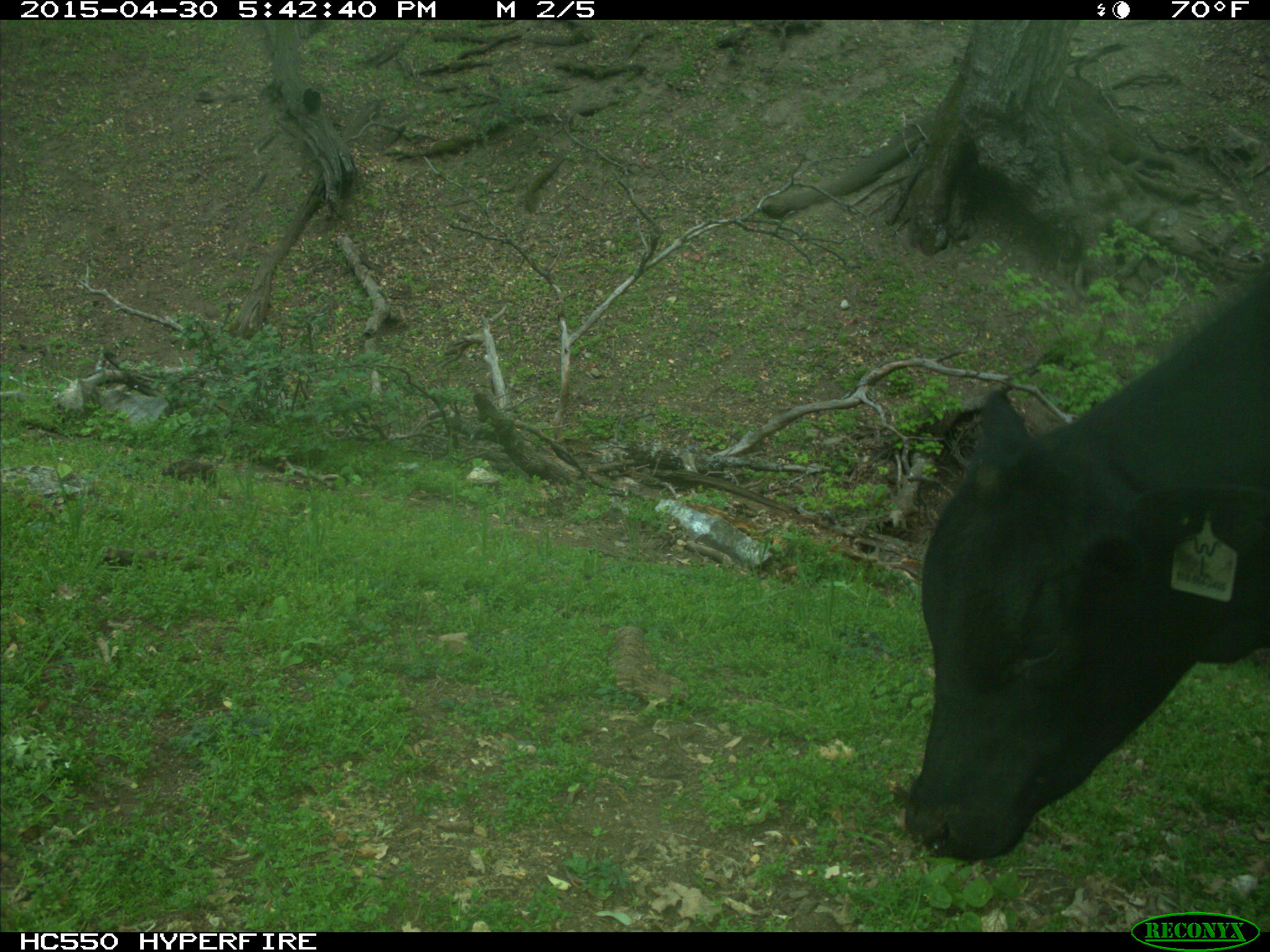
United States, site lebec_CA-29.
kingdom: Animalia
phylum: Chordata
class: Mammalia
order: Artiodactyla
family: Bovidae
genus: Bos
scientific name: Bos taurus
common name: domestic cow